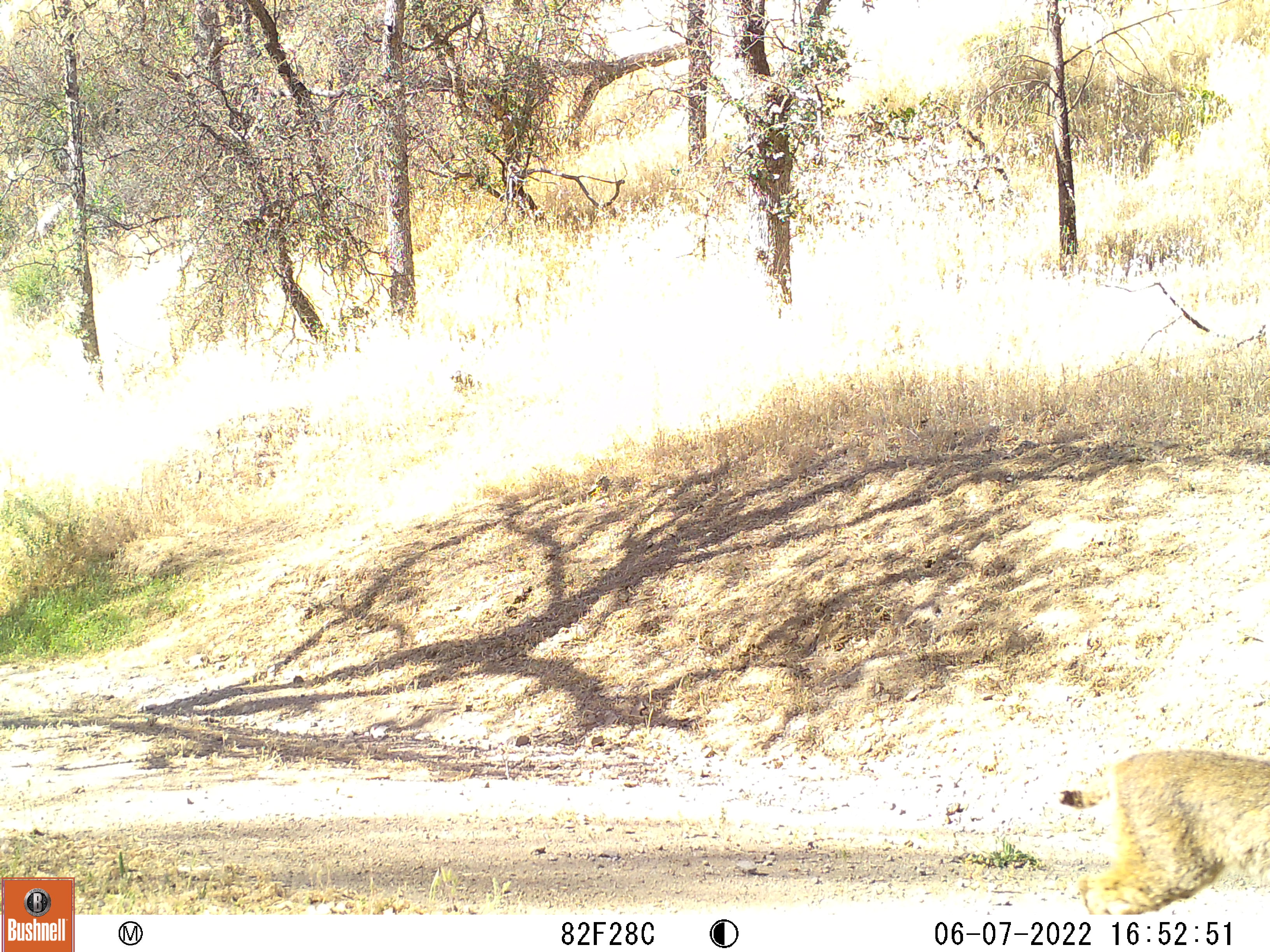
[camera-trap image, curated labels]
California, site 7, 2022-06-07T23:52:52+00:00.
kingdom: Animalia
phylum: Chordata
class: Mammalia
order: Carnivora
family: Felidae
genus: Lynx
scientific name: Lynx rufus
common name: bobcat